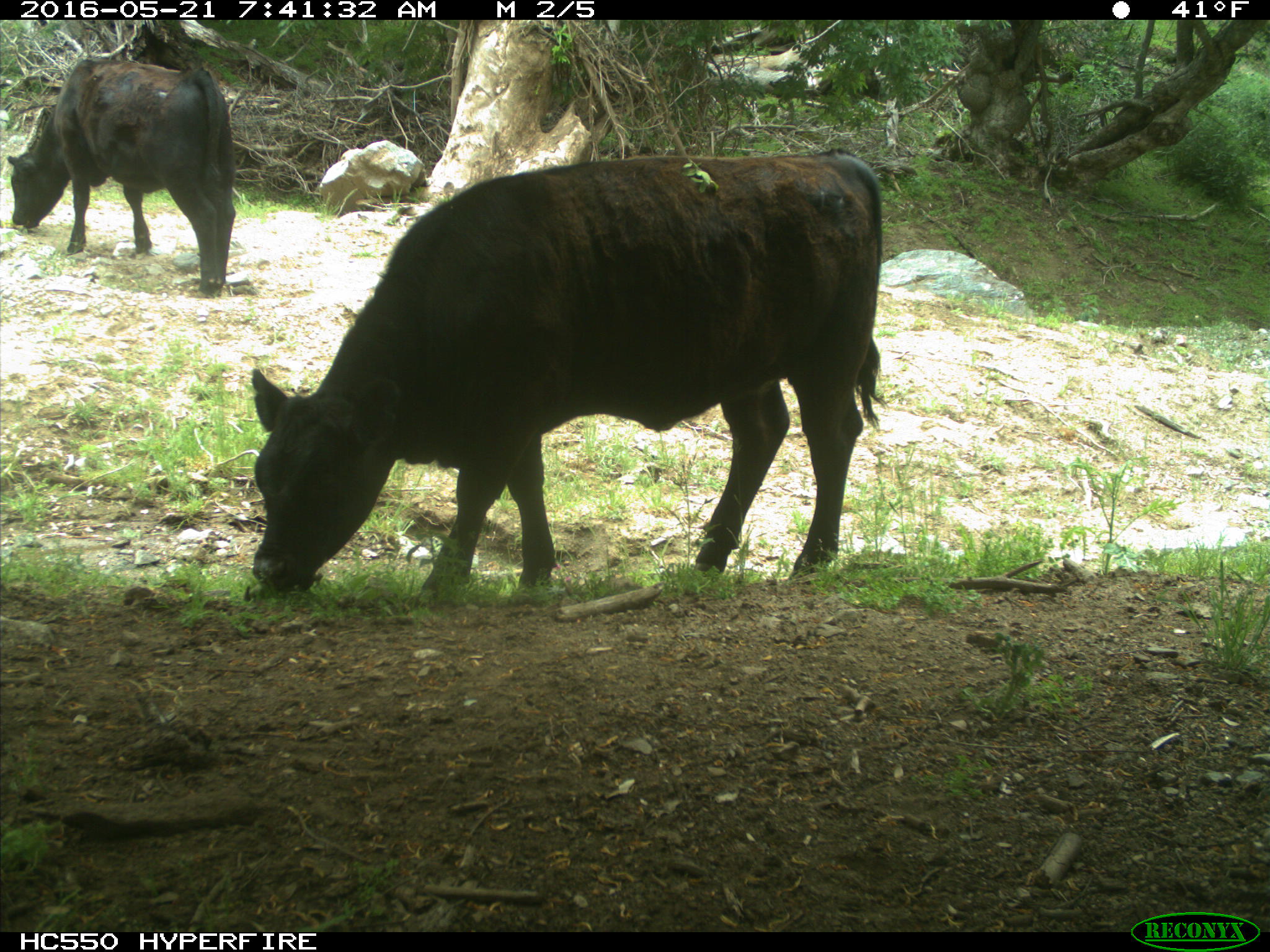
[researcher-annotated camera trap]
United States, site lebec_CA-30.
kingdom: Animalia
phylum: Chordata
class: Mammalia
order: Artiodactyla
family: Bovidae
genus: Bos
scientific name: Bos taurus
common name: domestic cow